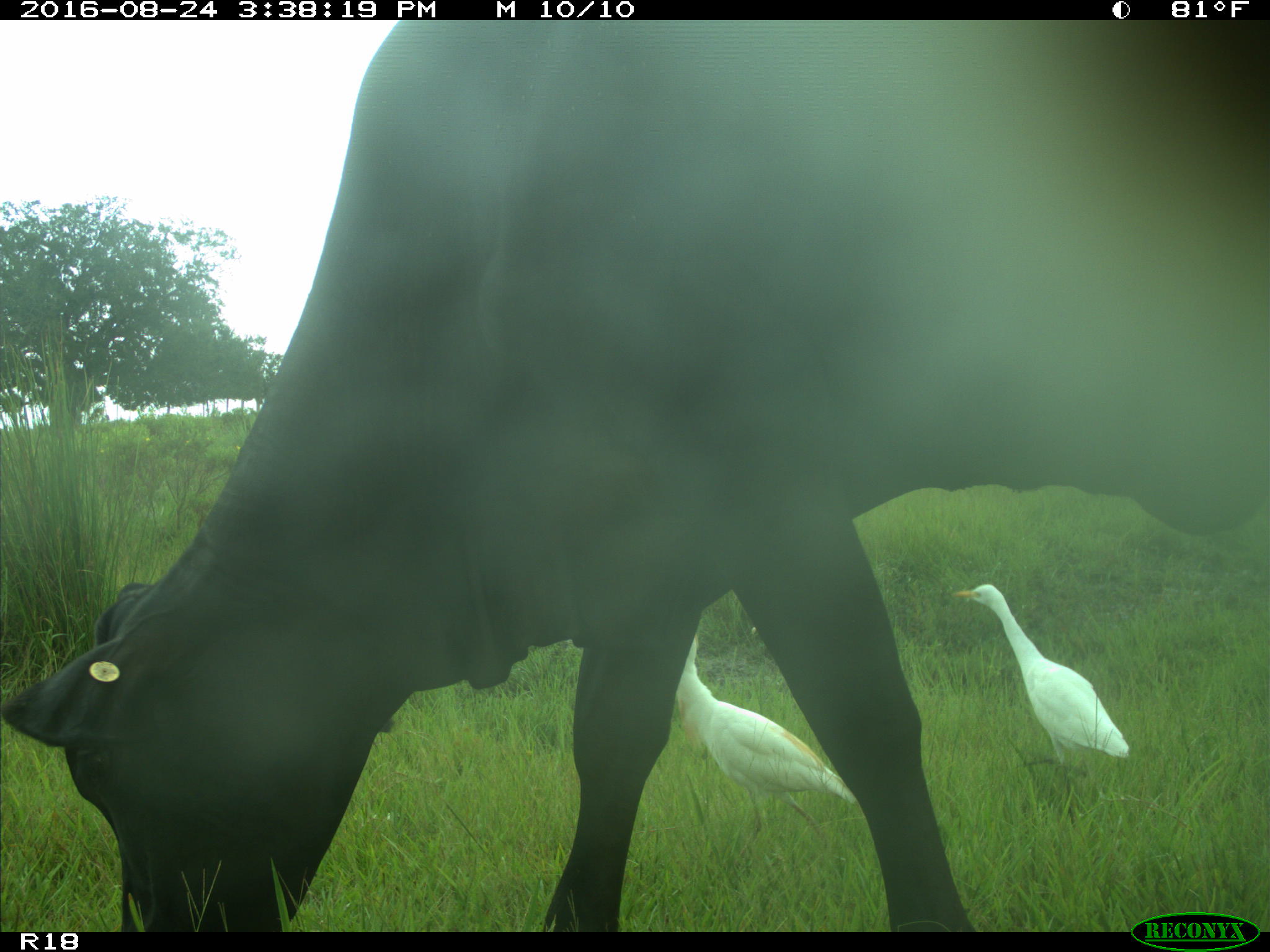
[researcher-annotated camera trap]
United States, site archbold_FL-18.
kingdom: Animalia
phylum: Chordata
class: Mammalia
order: Artiodactyla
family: Bovidae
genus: Bos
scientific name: Bos taurus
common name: domestic cow